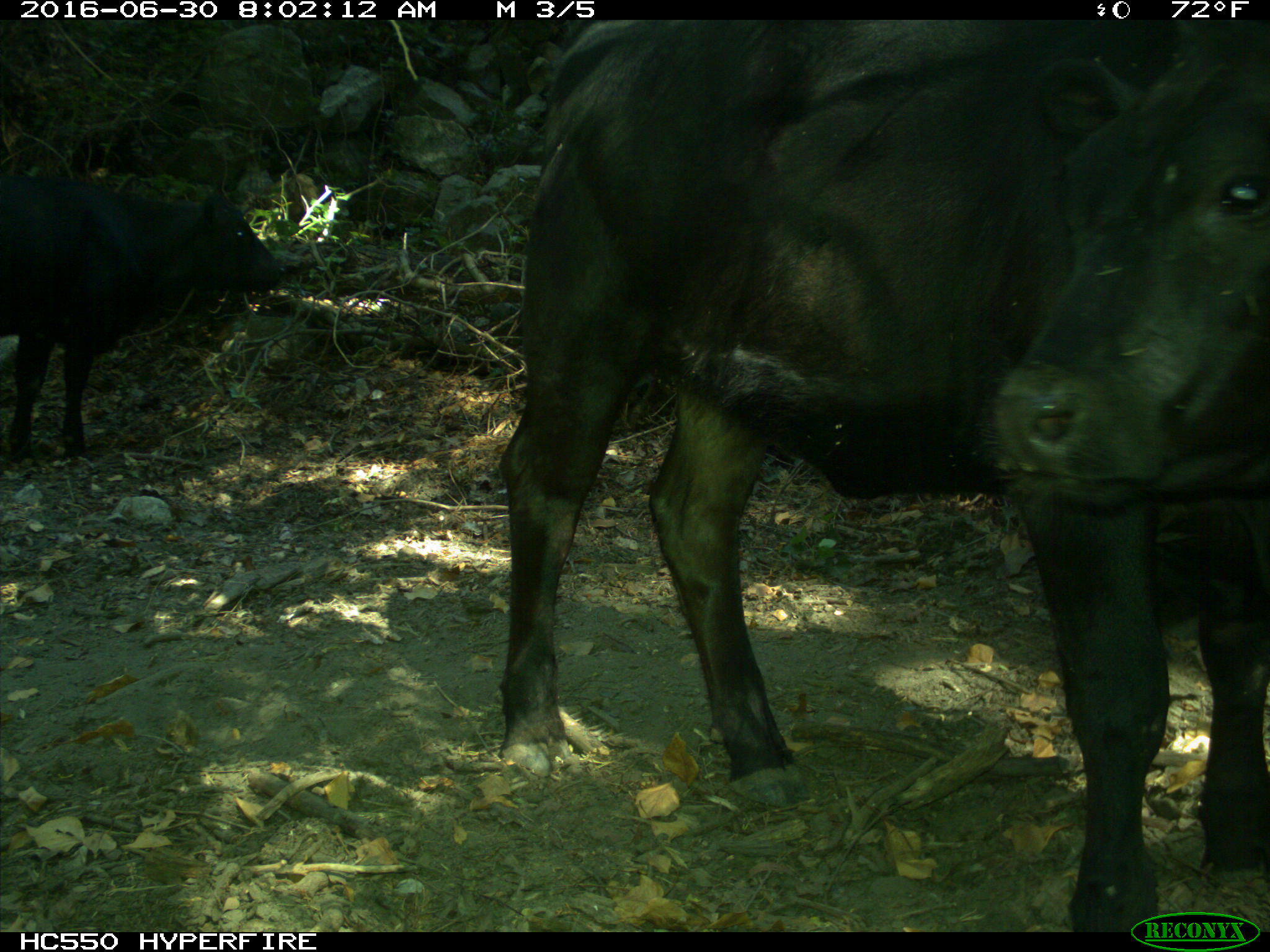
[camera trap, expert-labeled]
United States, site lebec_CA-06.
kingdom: Animalia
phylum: Chordata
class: Mammalia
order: Artiodactyla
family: Bovidae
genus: Bos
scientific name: Bos taurus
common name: domestic cow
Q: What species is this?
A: Bos taurus (domestic cow).